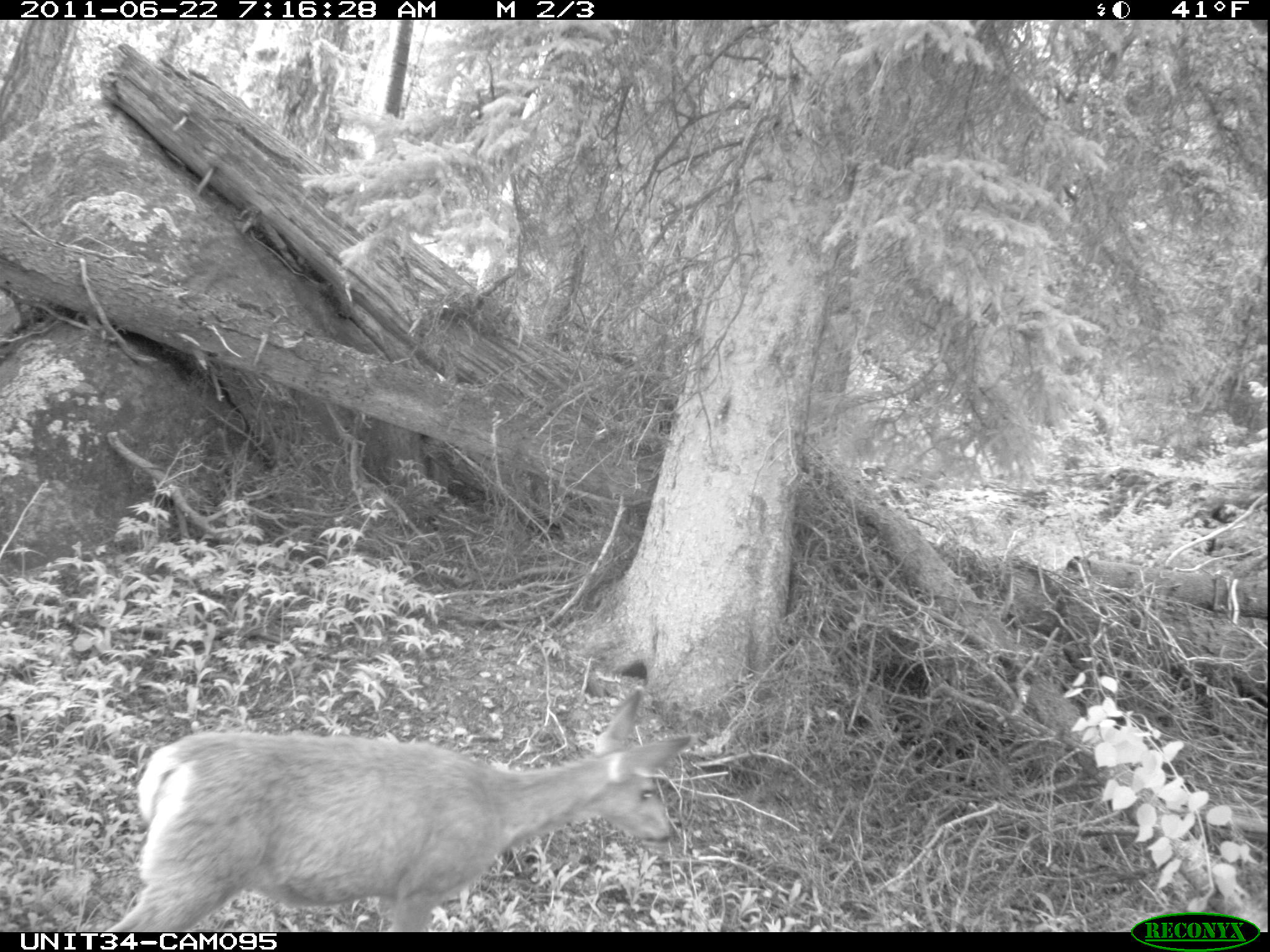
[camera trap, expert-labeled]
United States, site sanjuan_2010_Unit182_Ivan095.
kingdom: Animalia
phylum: Chordata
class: Mammalia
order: Artiodactyla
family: Cervidae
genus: Odocoileus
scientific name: Odocoileus hemionus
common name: mule deer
Odocoileus hemionus (mule deer).